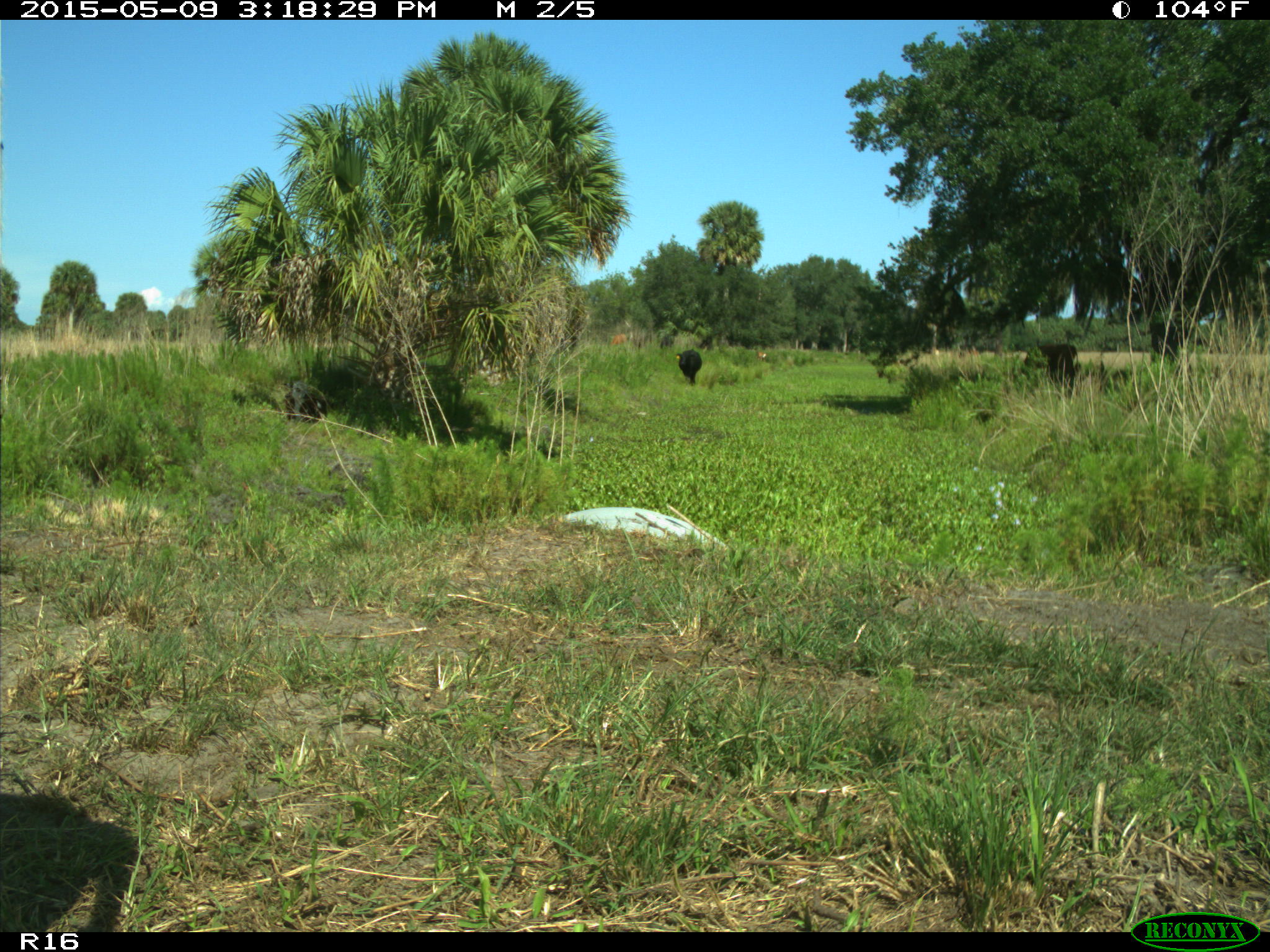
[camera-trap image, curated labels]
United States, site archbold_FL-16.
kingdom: Animalia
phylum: Chordata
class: Mammalia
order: Artiodactyla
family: Bovidae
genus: Bos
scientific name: Bos taurus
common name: domestic cow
Bos taurus (domestic cow).